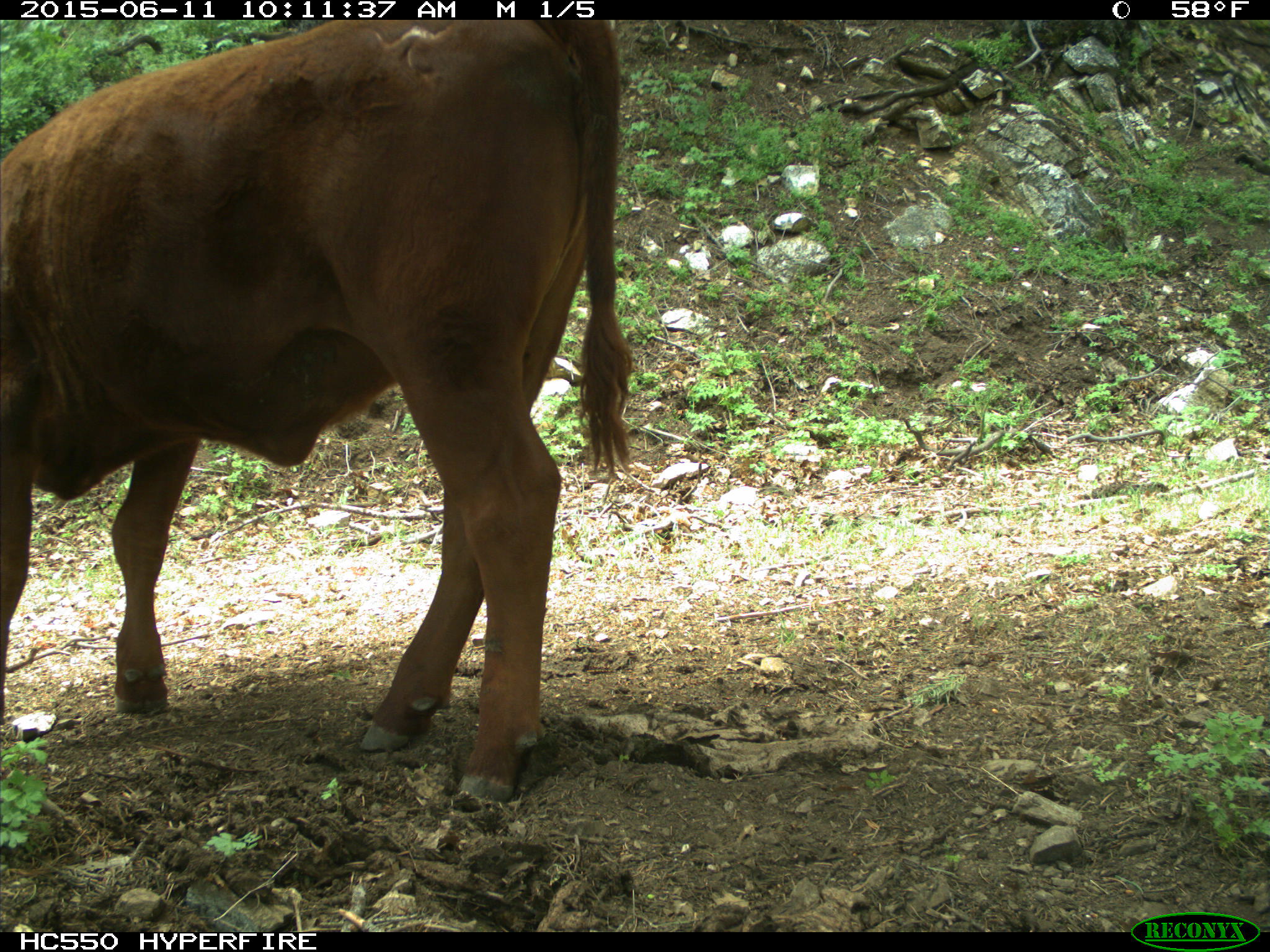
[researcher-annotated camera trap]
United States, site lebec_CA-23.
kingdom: Animalia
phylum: Chordata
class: Mammalia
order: Artiodactyla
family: Bovidae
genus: Bos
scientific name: Bos taurus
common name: domestic cow